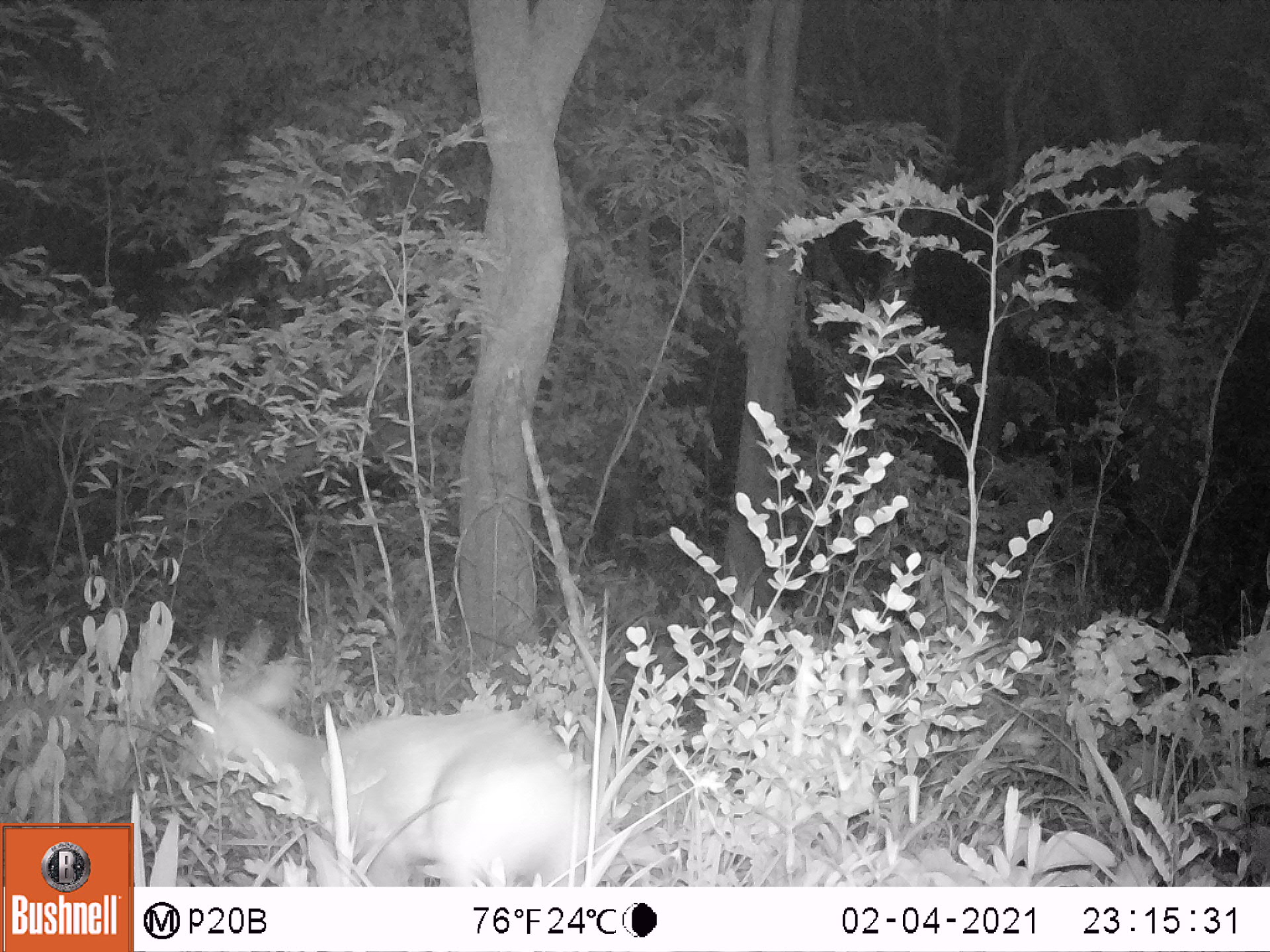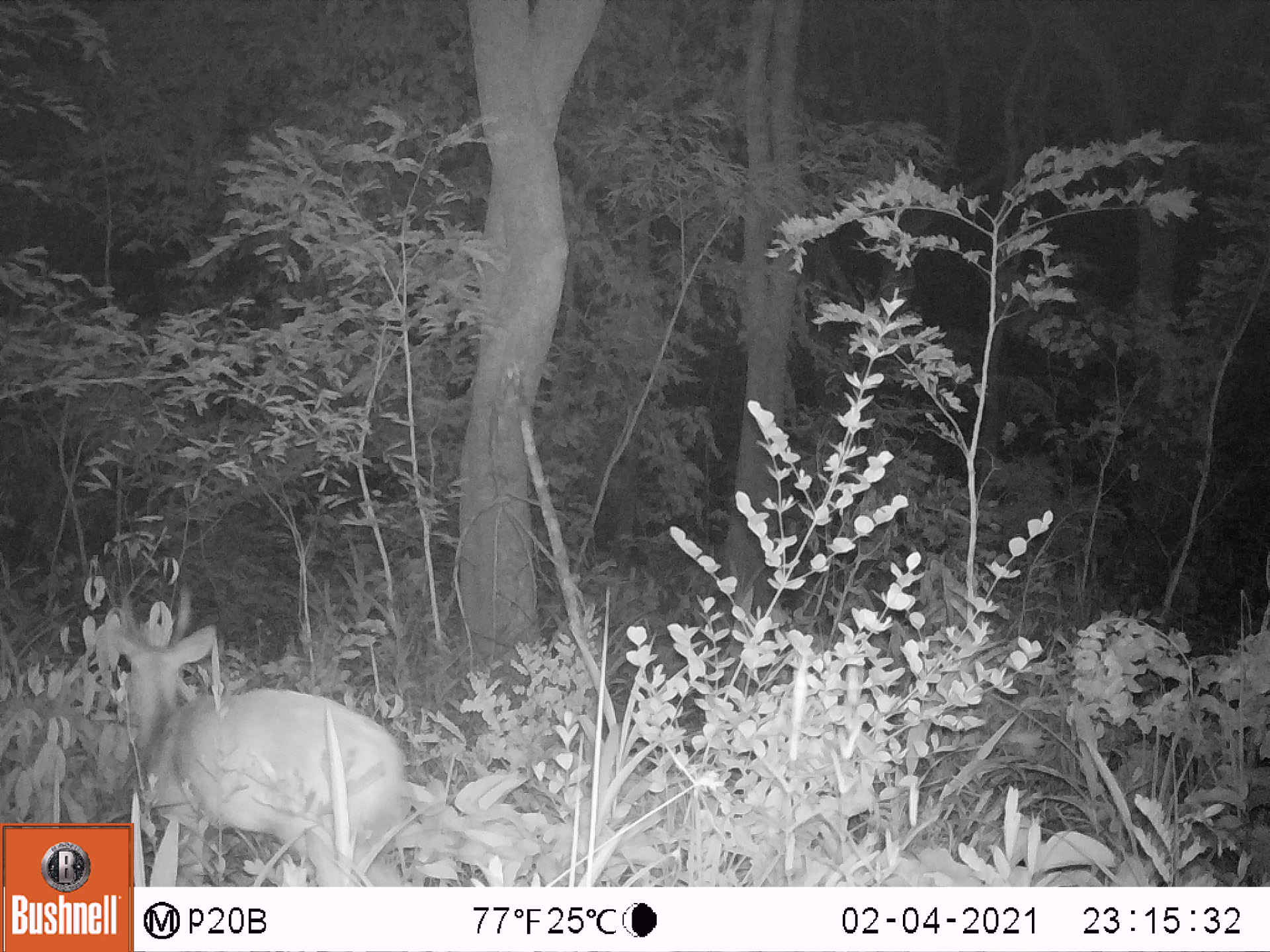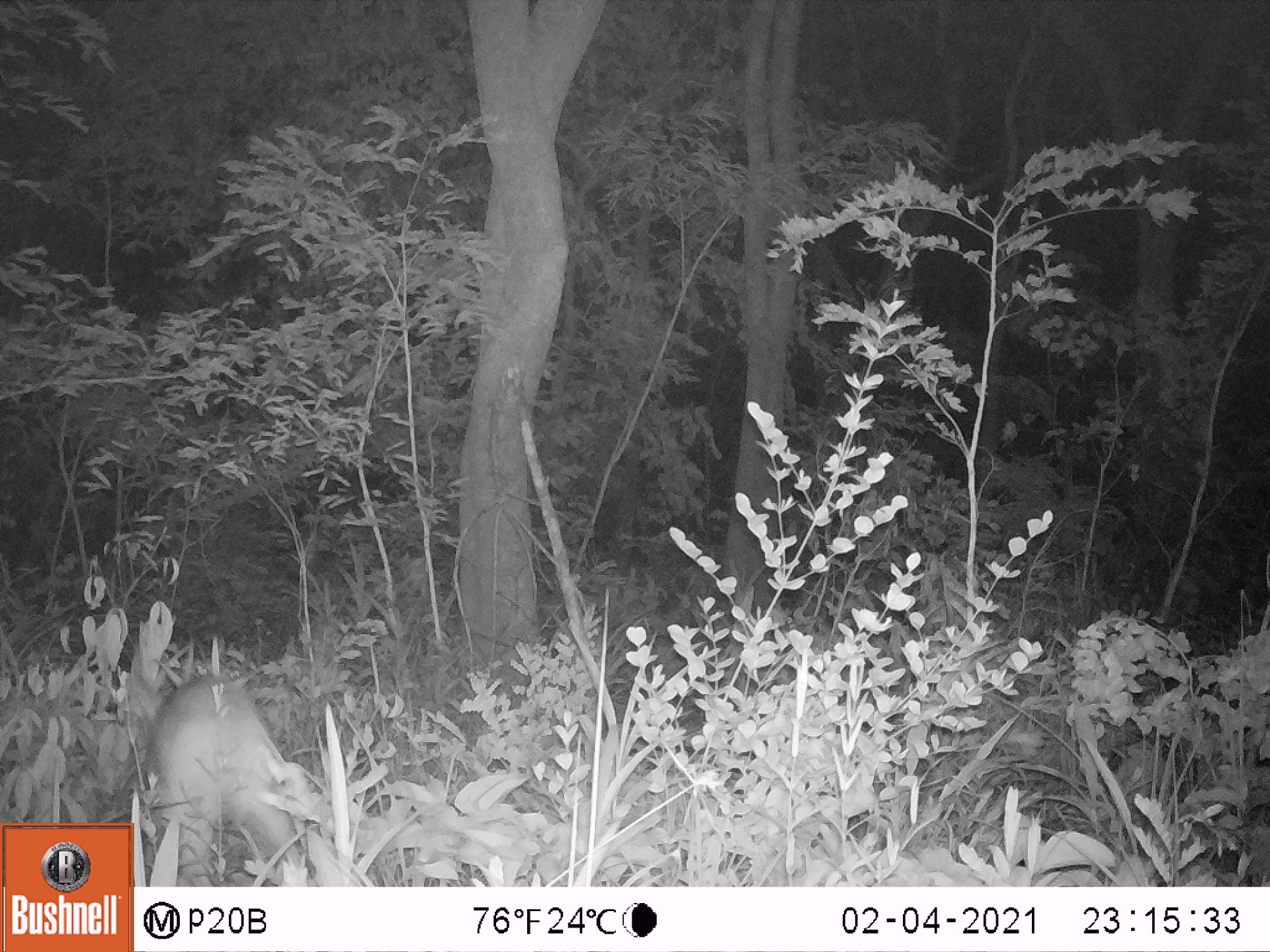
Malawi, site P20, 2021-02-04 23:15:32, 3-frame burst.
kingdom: Animalia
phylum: Chordata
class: Mammalia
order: Artiodactyla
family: Bovidae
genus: Tragelaphus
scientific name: Tragelaphus sylvaticus sylvaticus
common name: cape bushbuck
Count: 1.